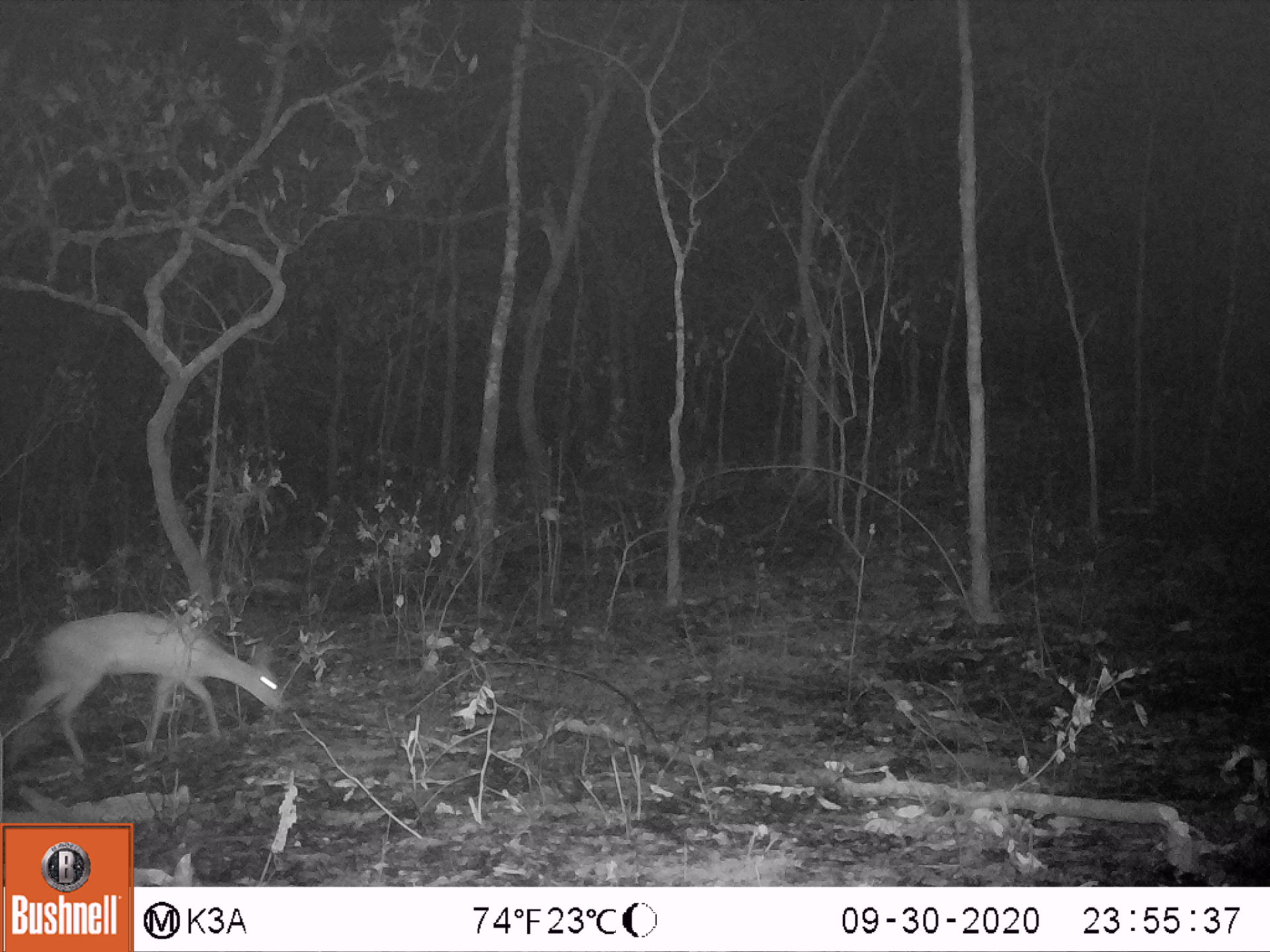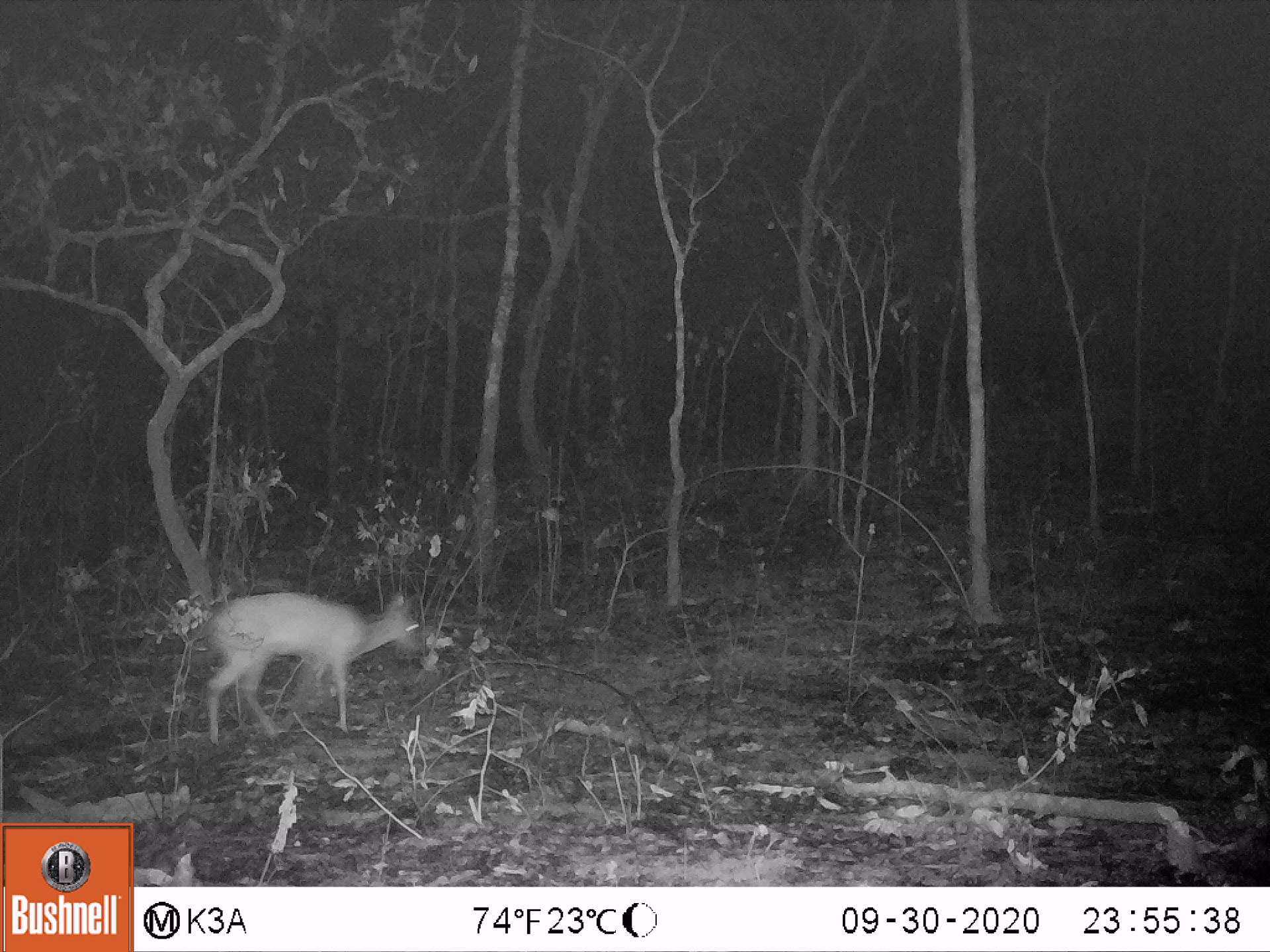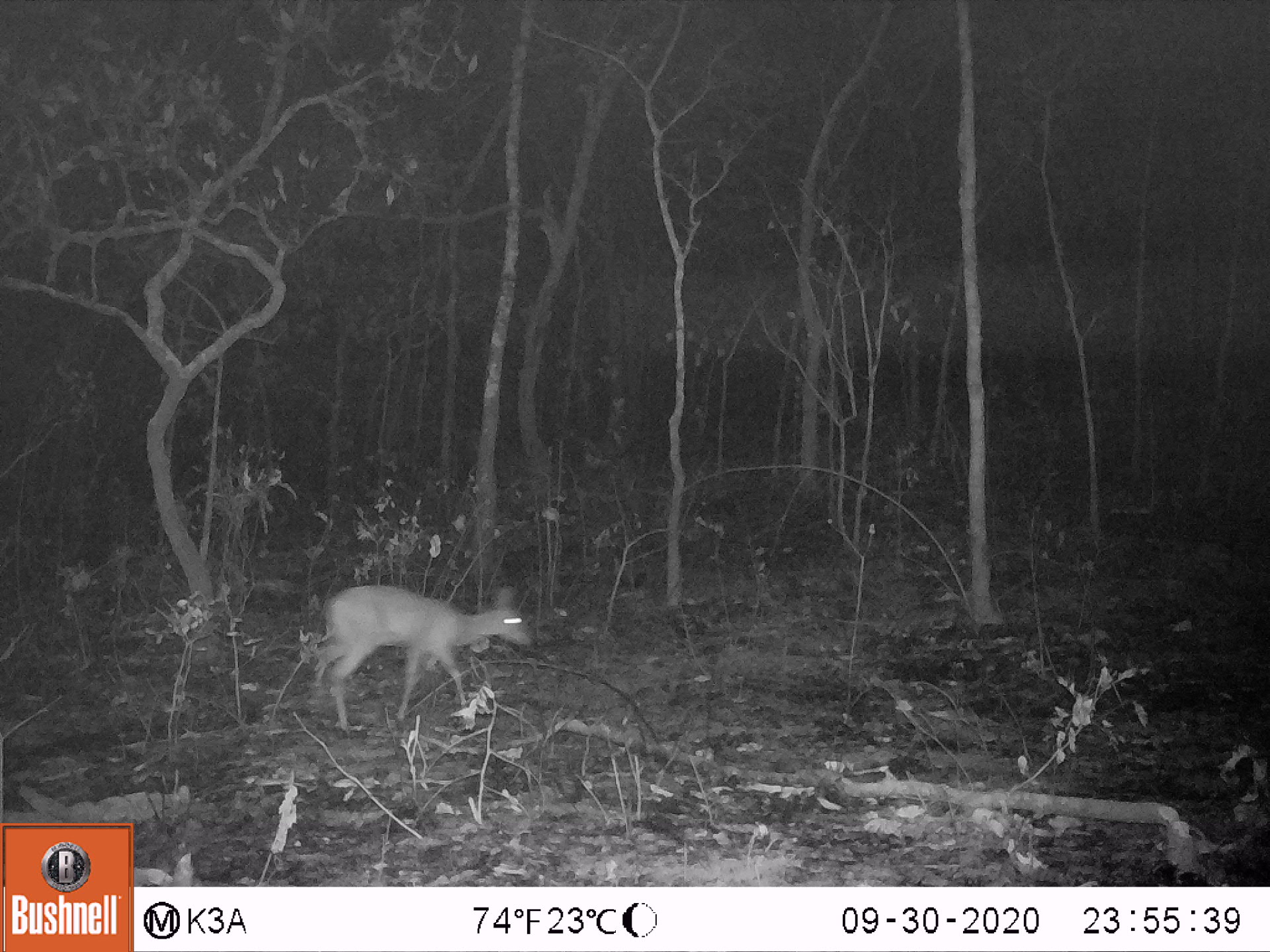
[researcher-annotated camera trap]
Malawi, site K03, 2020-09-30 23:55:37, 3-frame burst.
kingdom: Animalia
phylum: Chordata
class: Mammalia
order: Artiodactyla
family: Bovidae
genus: Sylvicapra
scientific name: Sylvicapra grimmia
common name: common duiker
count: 1